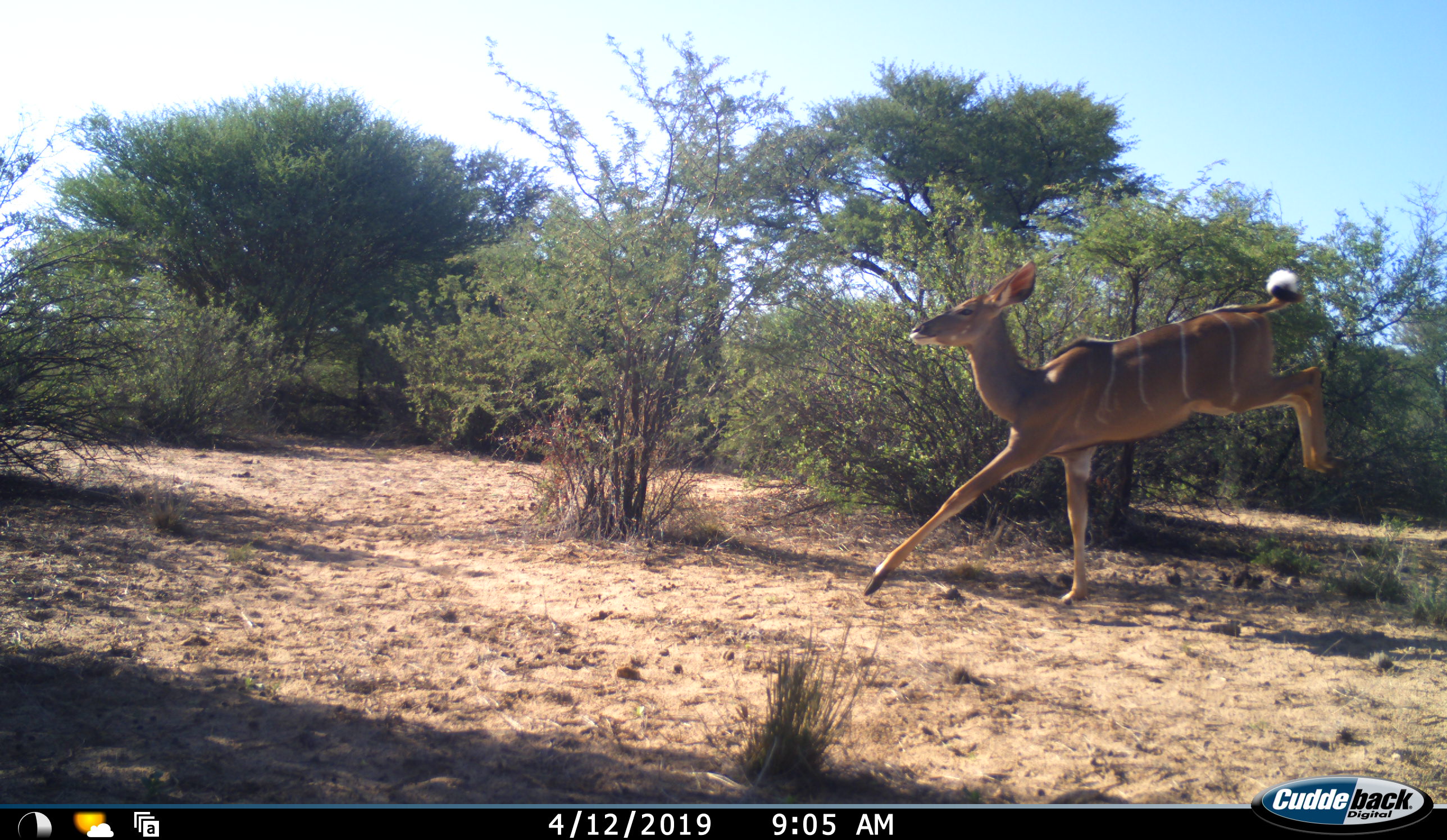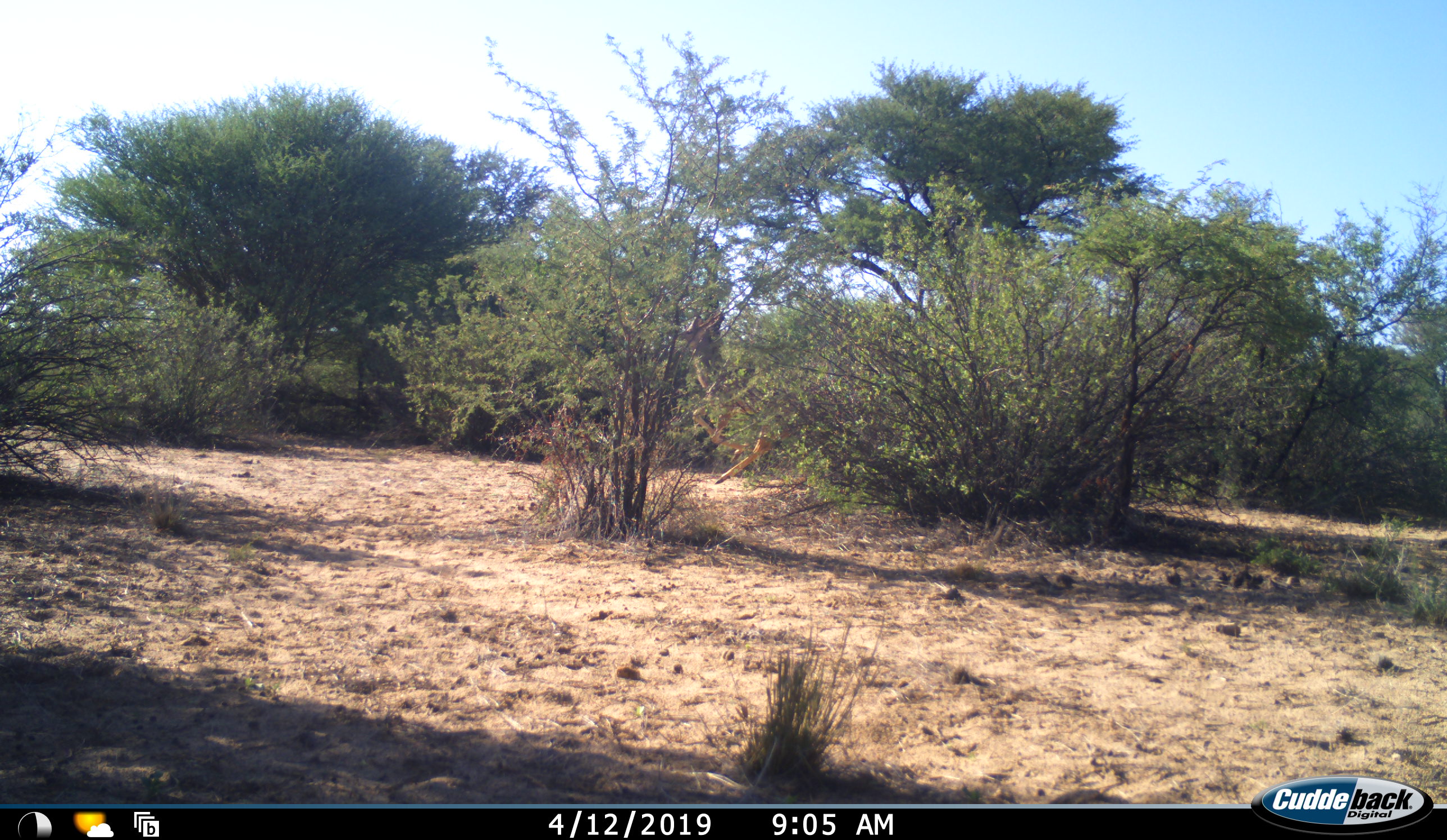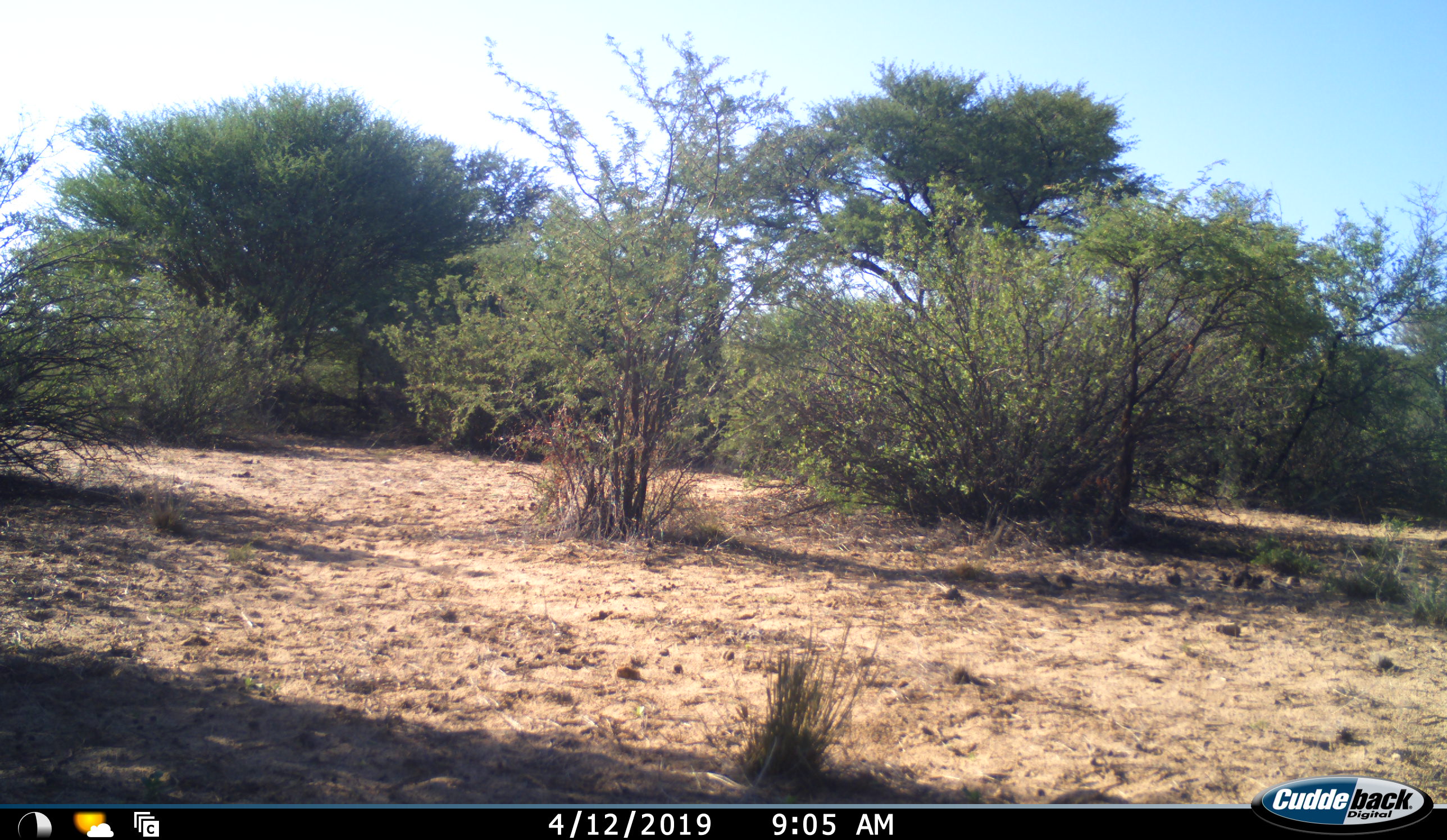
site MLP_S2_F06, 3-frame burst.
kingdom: Animalia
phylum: Chordata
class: Mammalia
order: Artiodactyla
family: Bovidae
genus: Tragelaphus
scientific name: Tragelaphus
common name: kudu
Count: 1.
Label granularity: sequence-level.